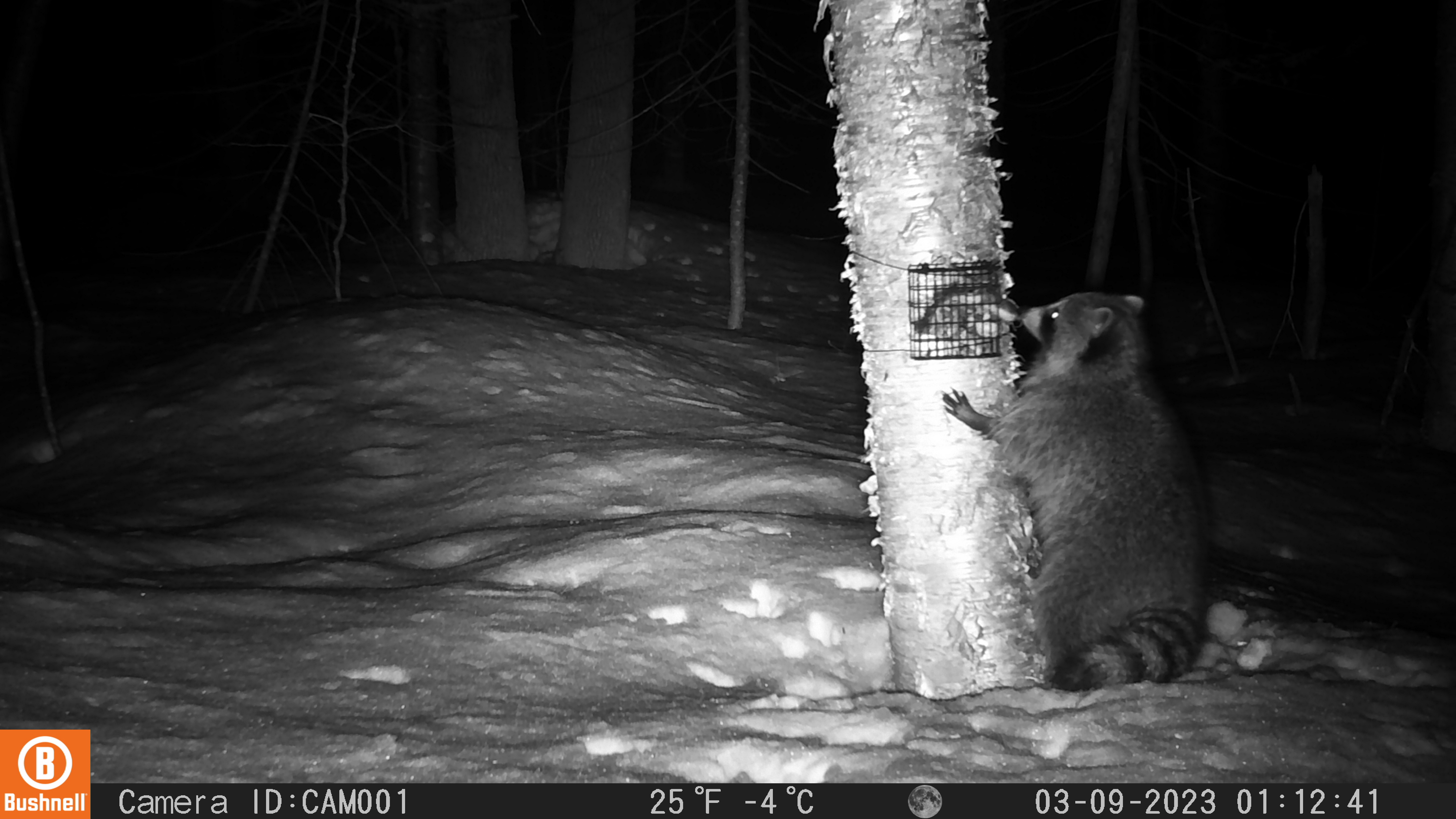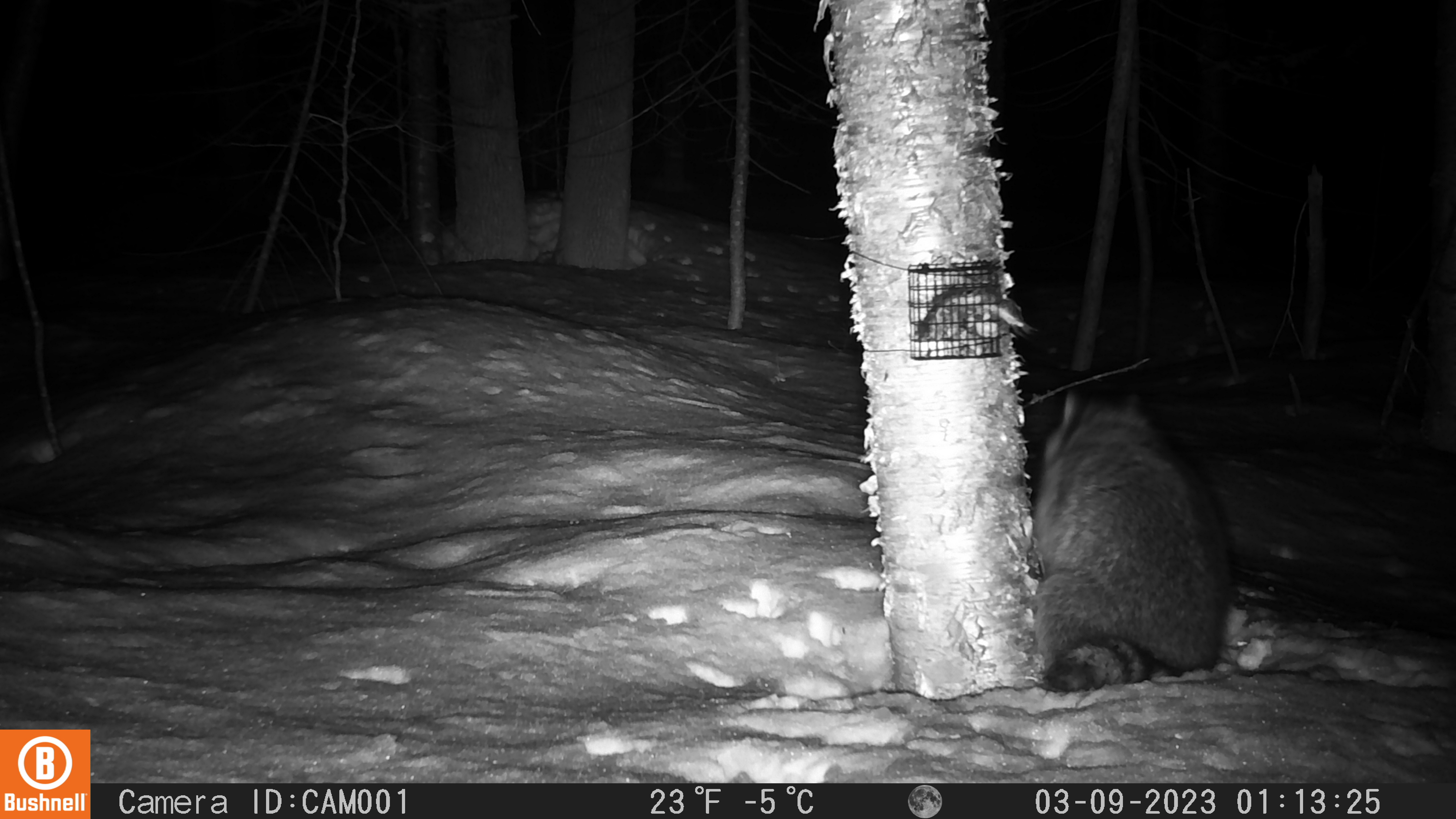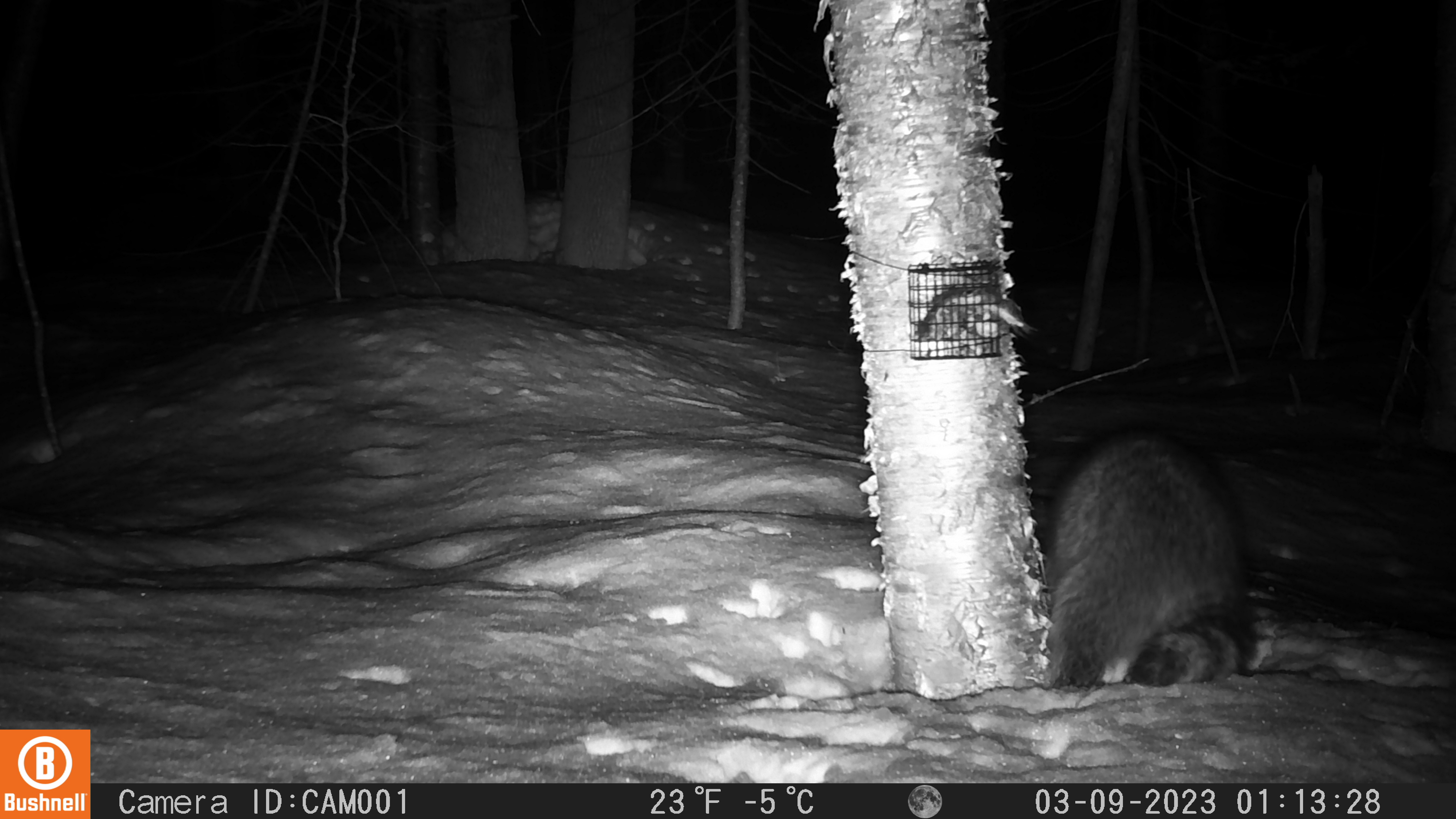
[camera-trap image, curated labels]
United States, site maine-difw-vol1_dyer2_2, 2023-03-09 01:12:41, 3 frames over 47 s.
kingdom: Animalia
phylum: Chordata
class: Mammalia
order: Carnivora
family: Procyonidae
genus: Procyon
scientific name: Procyon lotor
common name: raccoon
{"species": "raccoon (Procyon lotor)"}